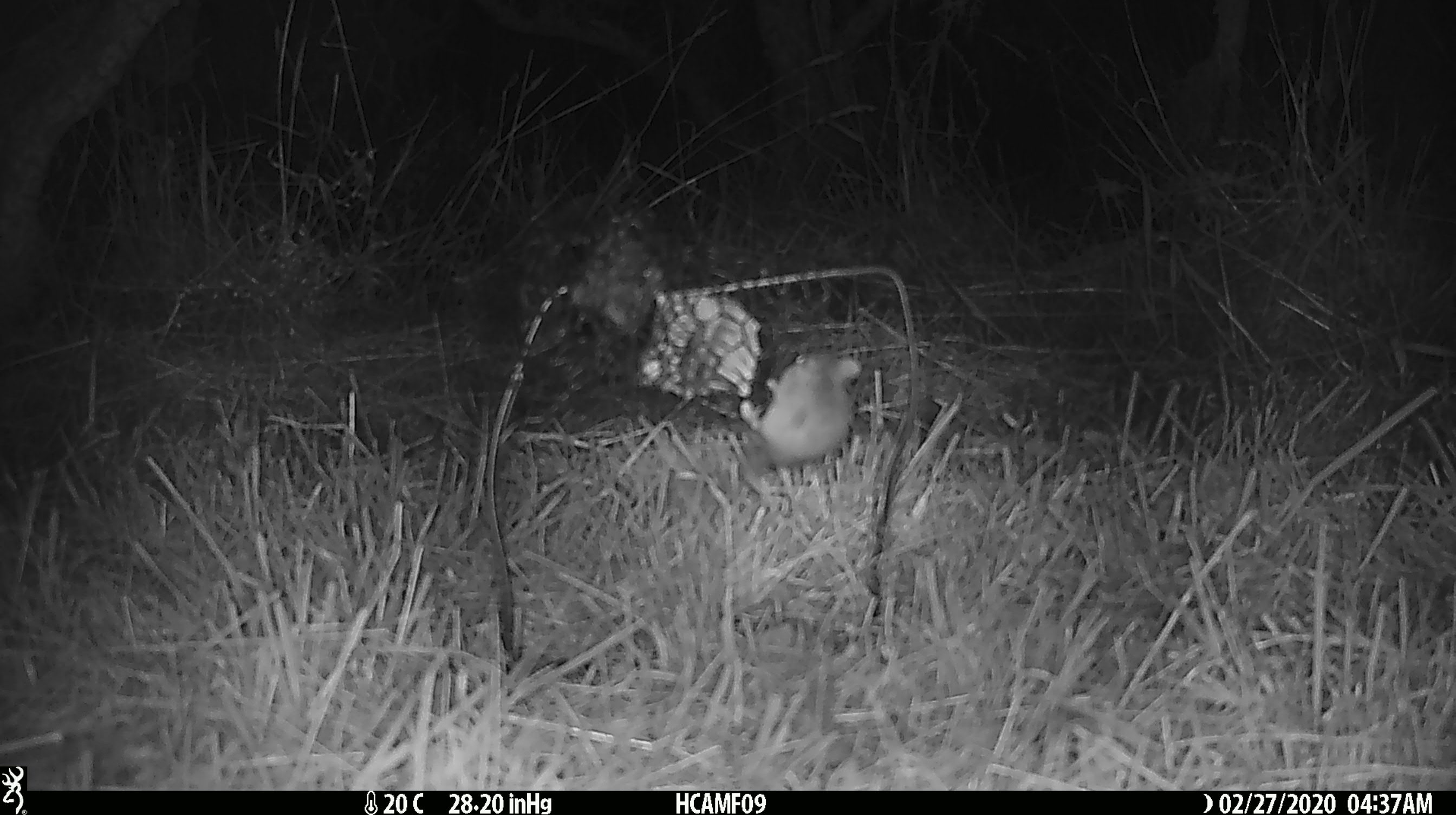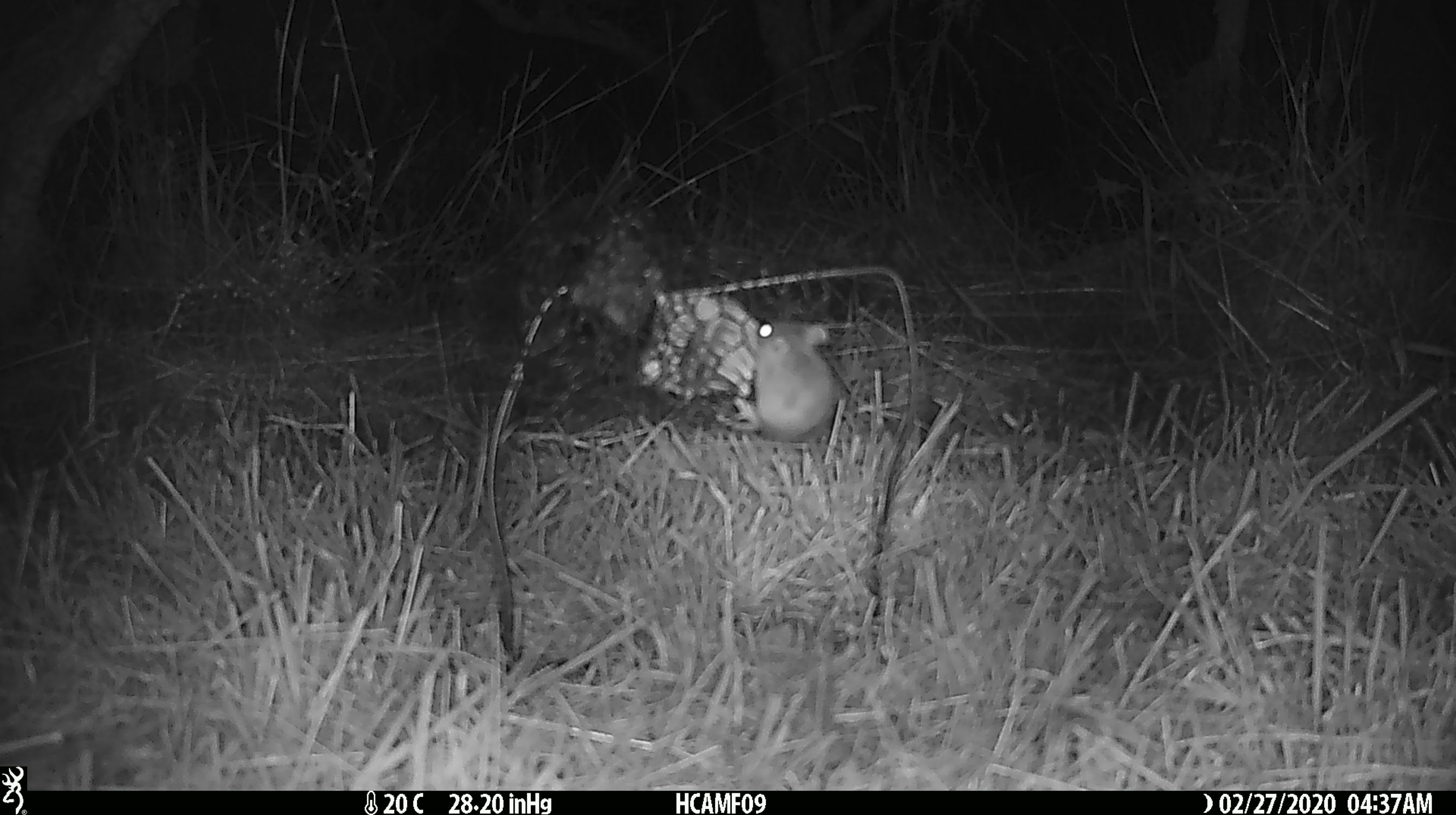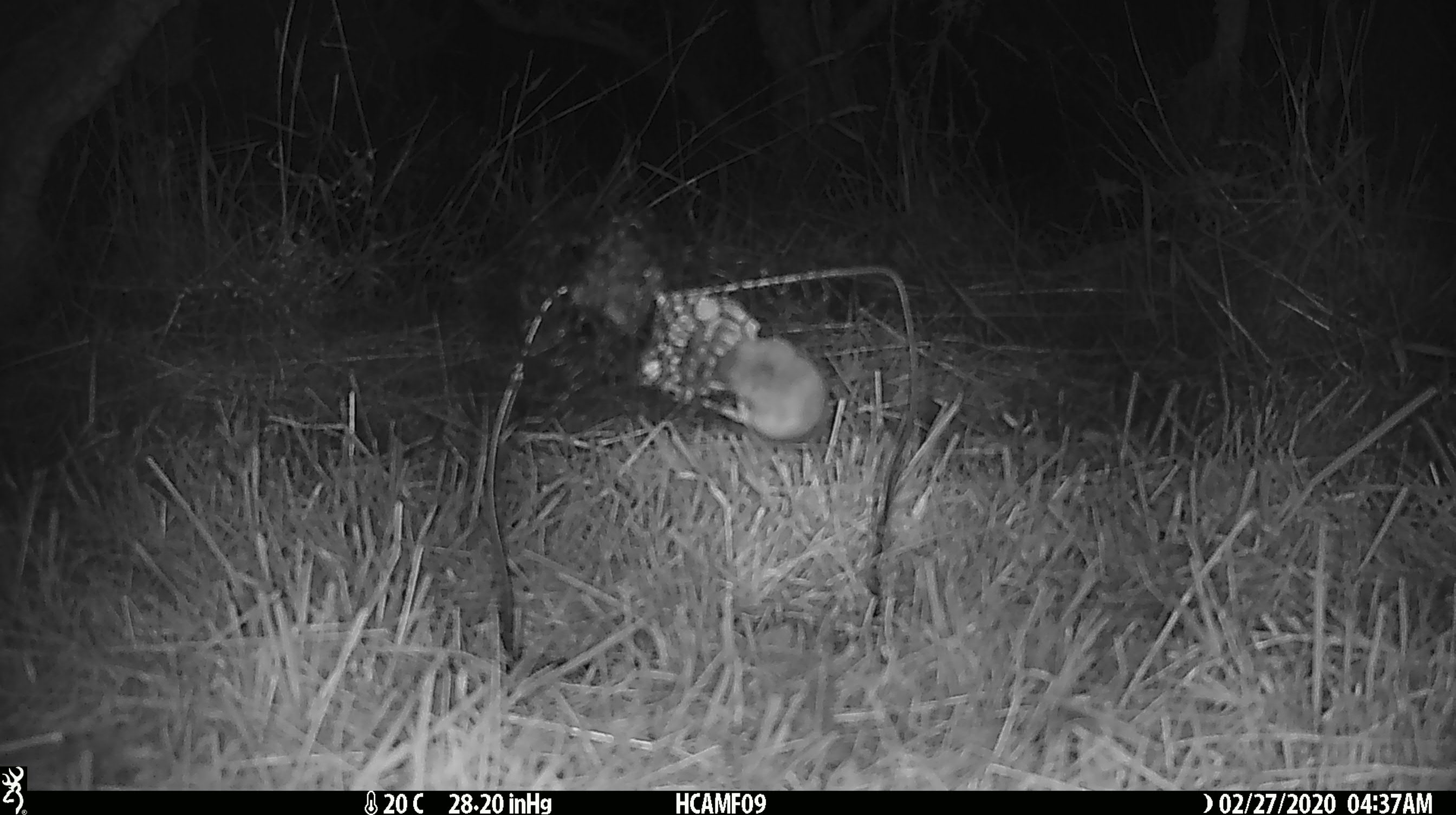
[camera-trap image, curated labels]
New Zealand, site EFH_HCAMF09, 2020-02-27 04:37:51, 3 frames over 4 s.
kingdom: Animalia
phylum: Chordata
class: Mammalia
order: Rodentia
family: Muridae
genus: Mus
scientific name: Mus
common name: mouse